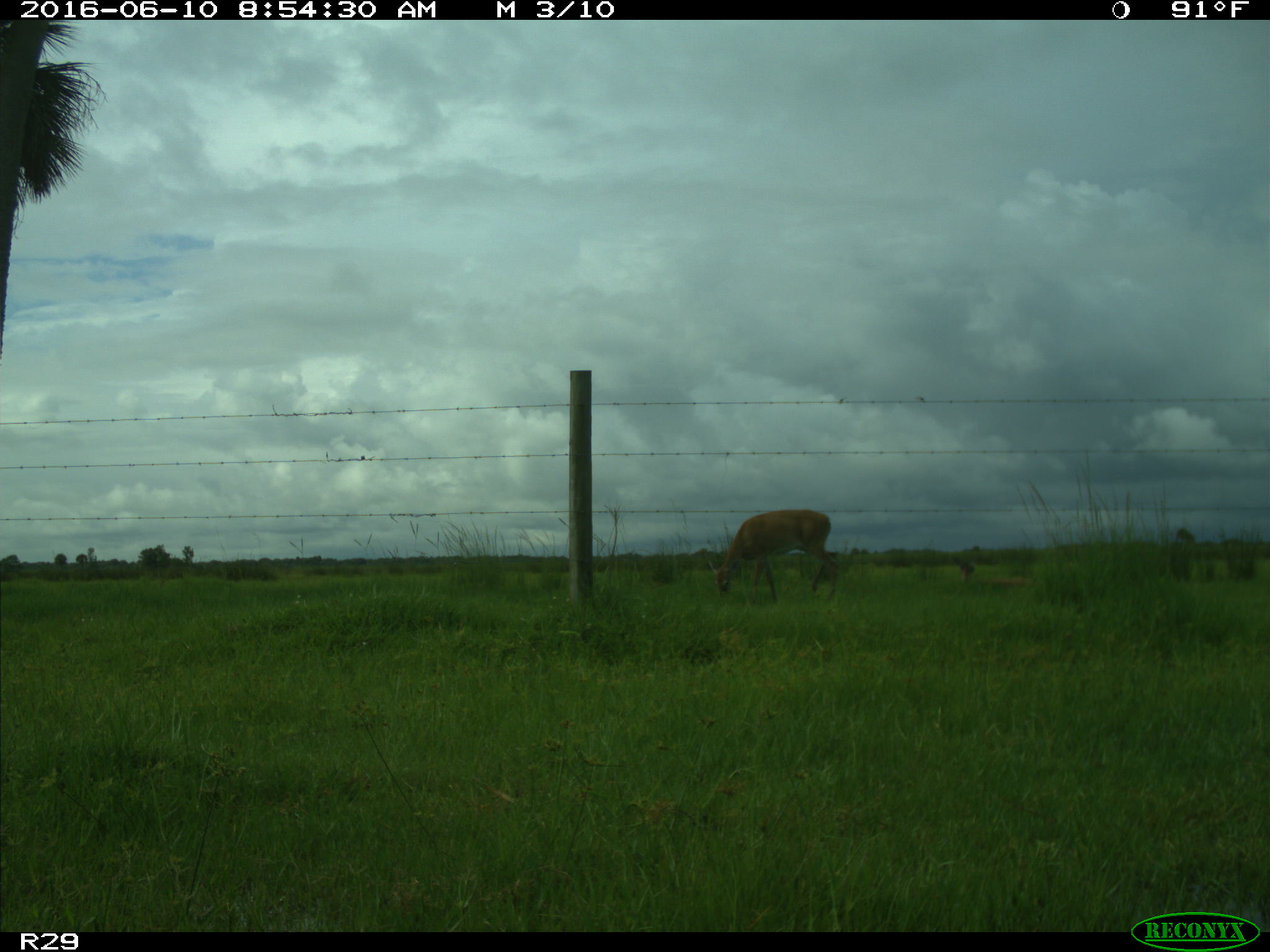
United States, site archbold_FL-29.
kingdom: Animalia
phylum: Chordata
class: Mammalia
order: Artiodactyla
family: Cervidae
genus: Odocoileus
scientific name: Odocoileus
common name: deer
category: unidentified deer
Unidentified deer (deer) (Odocoileus).